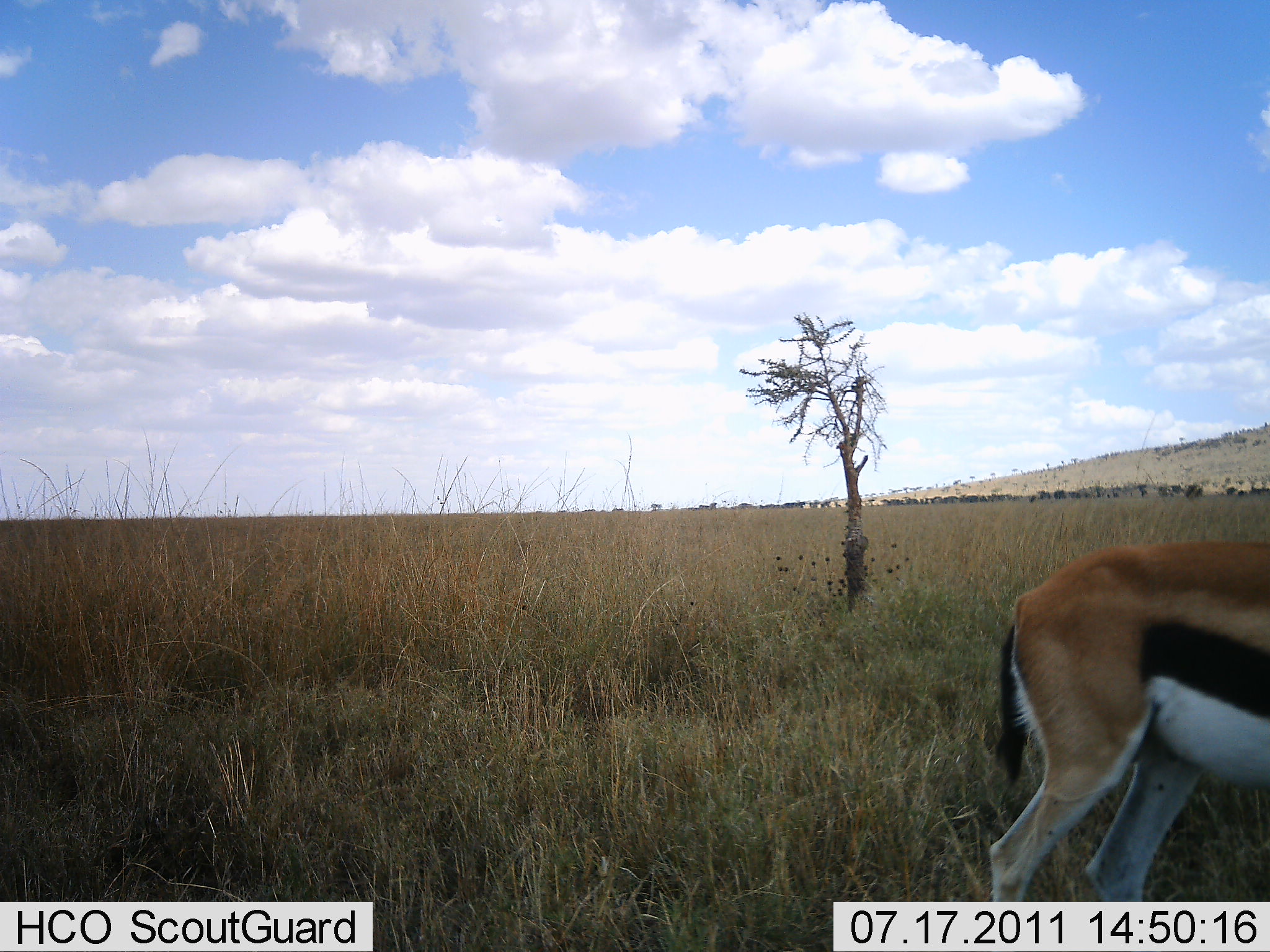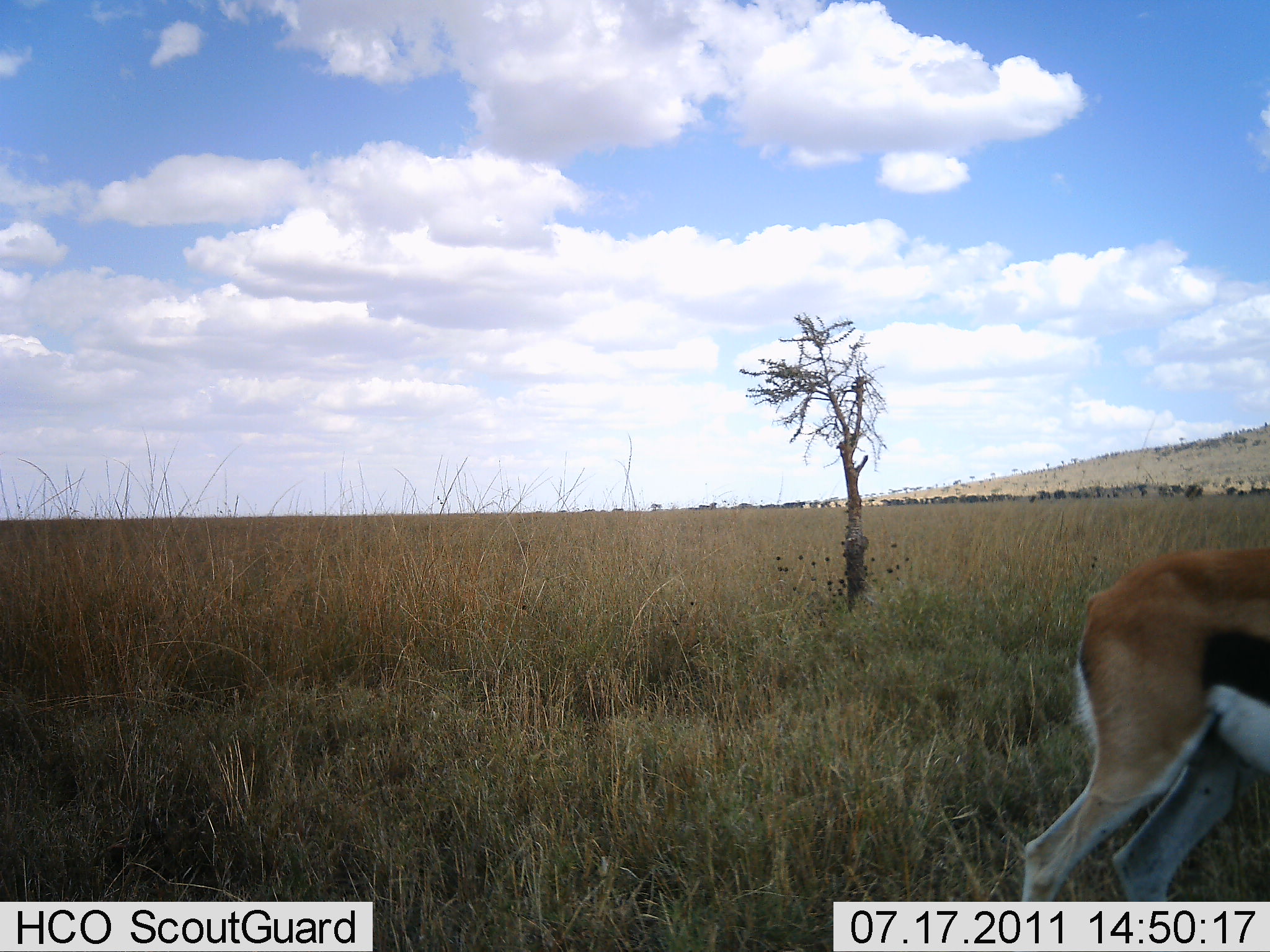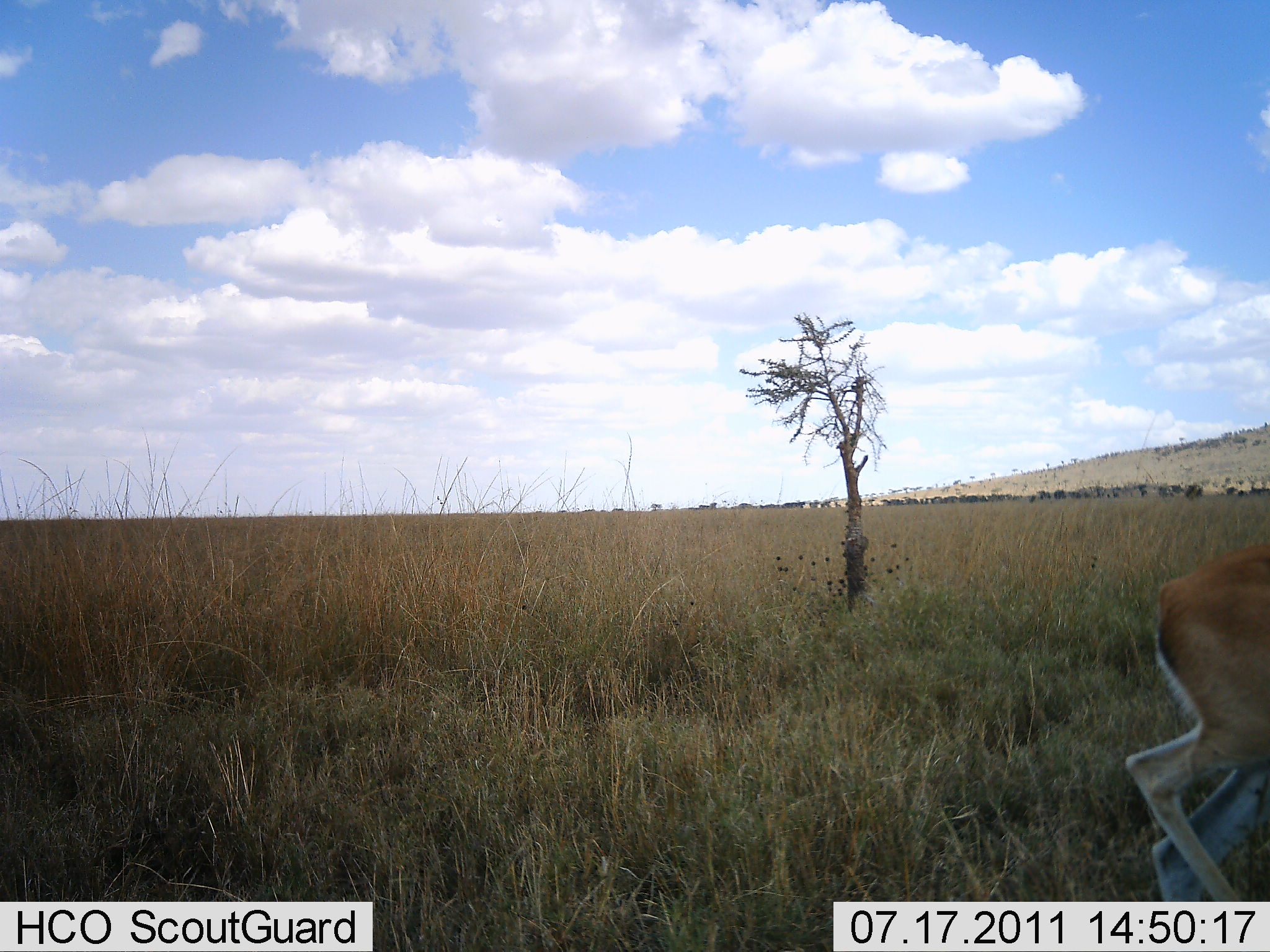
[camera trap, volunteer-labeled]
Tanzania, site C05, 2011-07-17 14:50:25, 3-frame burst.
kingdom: Animalia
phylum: Chordata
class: Mammalia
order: Artiodactyla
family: Bovidae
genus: Eudorcas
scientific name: Eudorcas thomsonii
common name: thomson's gazelle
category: gazellethomsons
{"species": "gazellethomsons (thomson's gazelle) (Eudorcas thomsonii)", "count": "1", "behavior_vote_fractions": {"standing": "30%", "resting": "0%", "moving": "90%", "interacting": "0%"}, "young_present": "0%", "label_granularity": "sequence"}